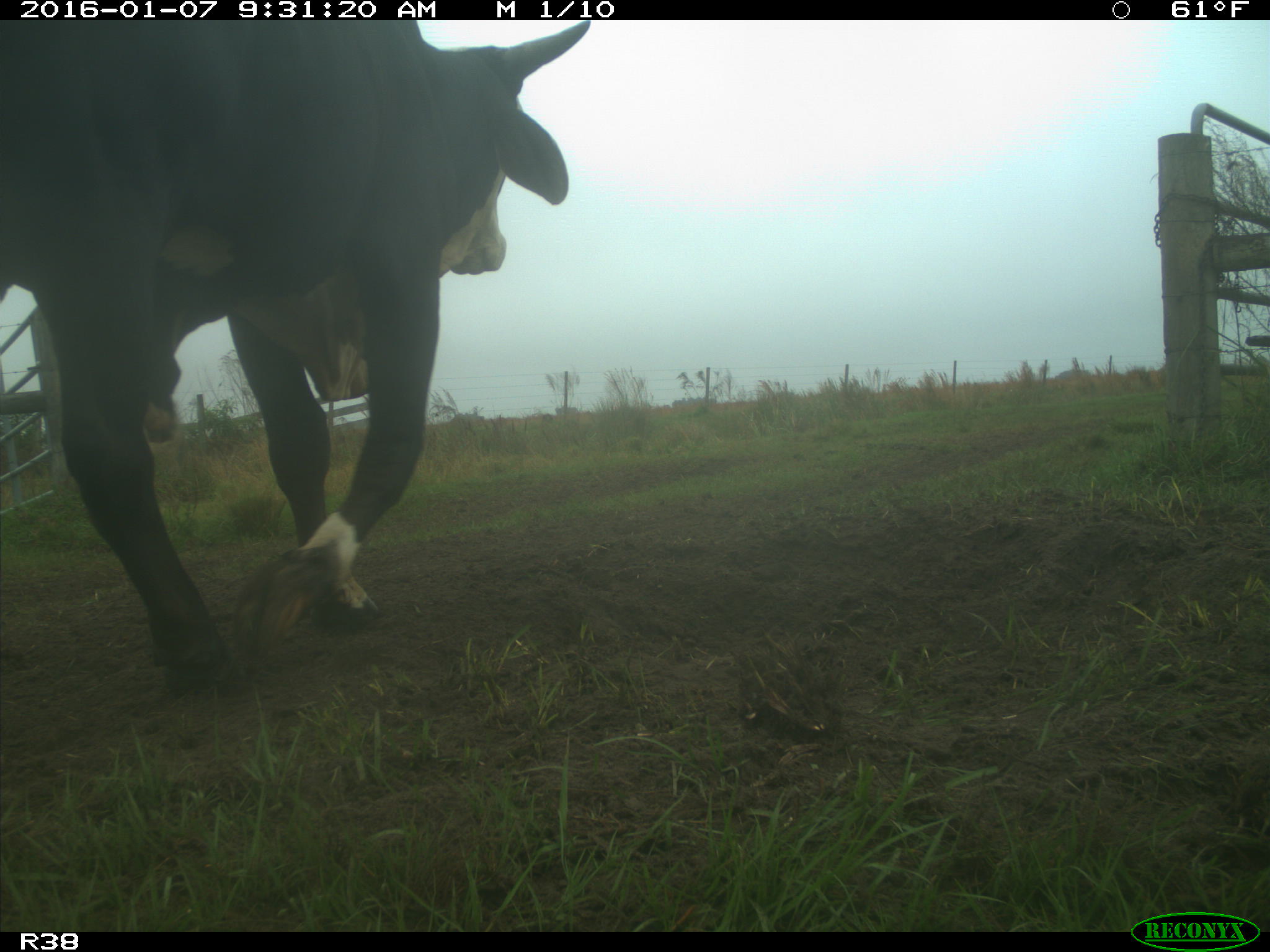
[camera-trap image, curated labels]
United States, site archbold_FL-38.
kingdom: Animalia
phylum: Chordata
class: Mammalia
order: Artiodactyla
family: Bovidae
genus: Bos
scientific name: Bos taurus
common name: domestic cow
Bos taurus (domestic cow).